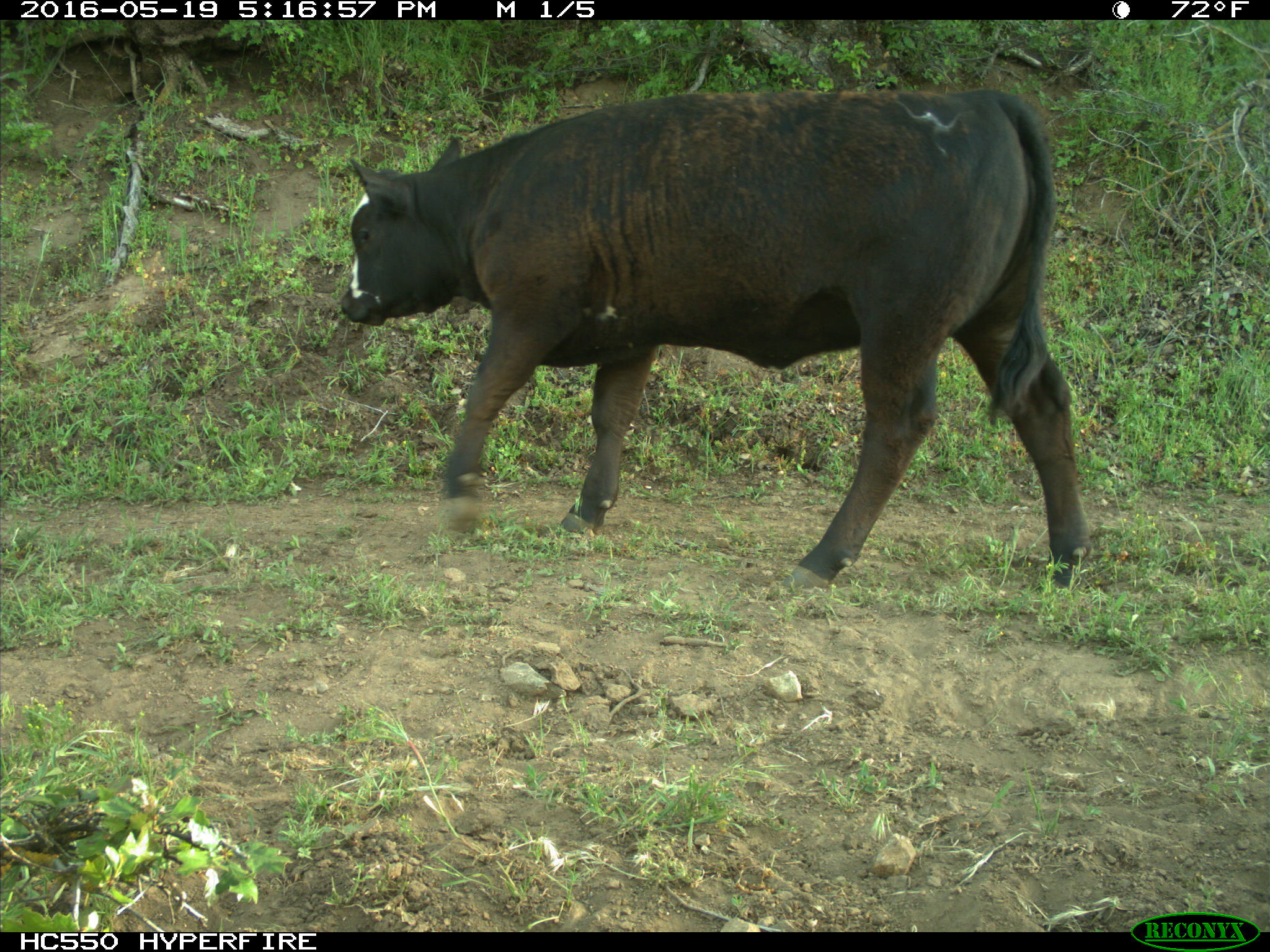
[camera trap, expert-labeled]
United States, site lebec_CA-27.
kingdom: Animalia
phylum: Chordata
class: Mammalia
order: Artiodactyla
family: Bovidae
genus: Bos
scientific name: Bos taurus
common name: domestic cow